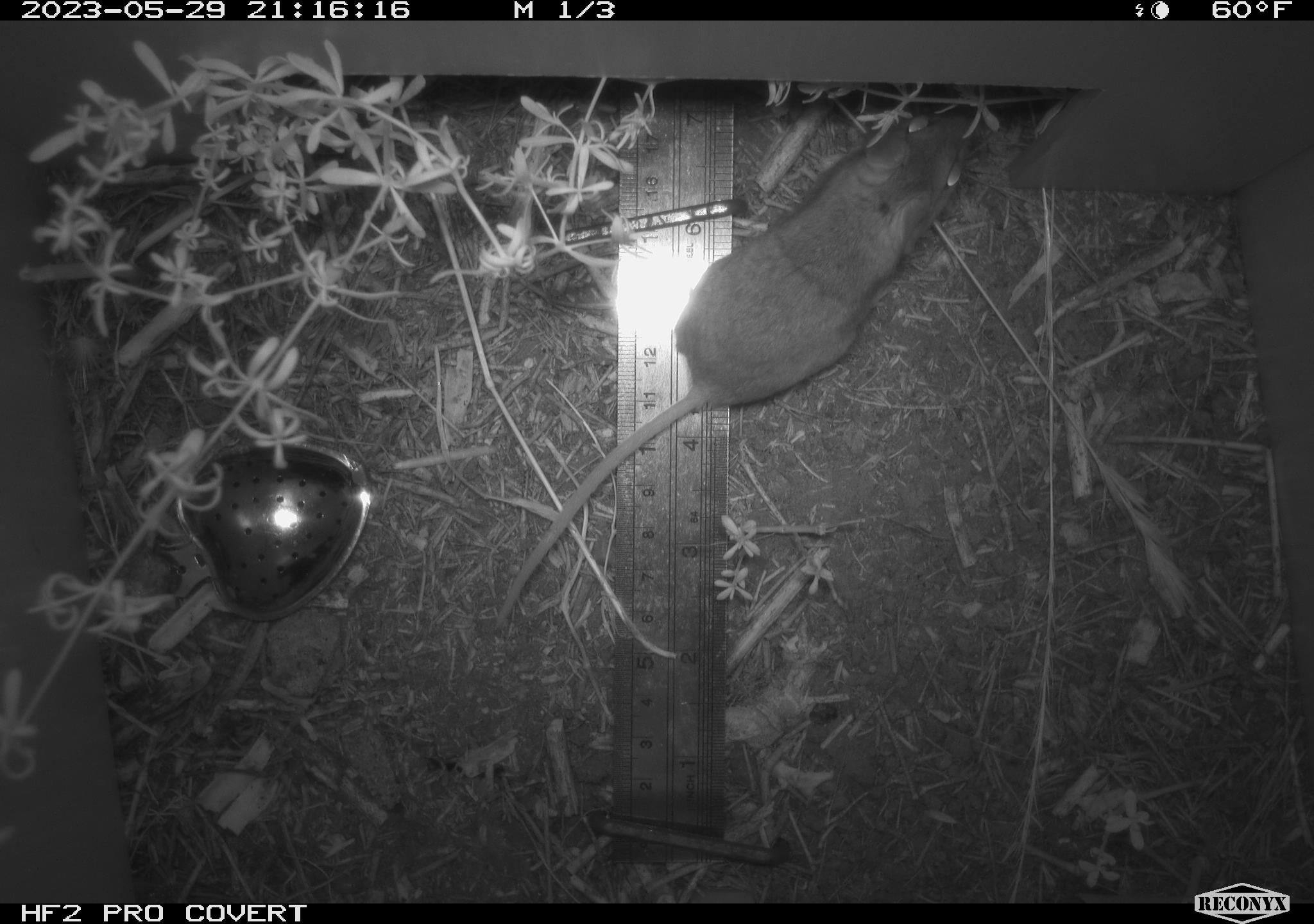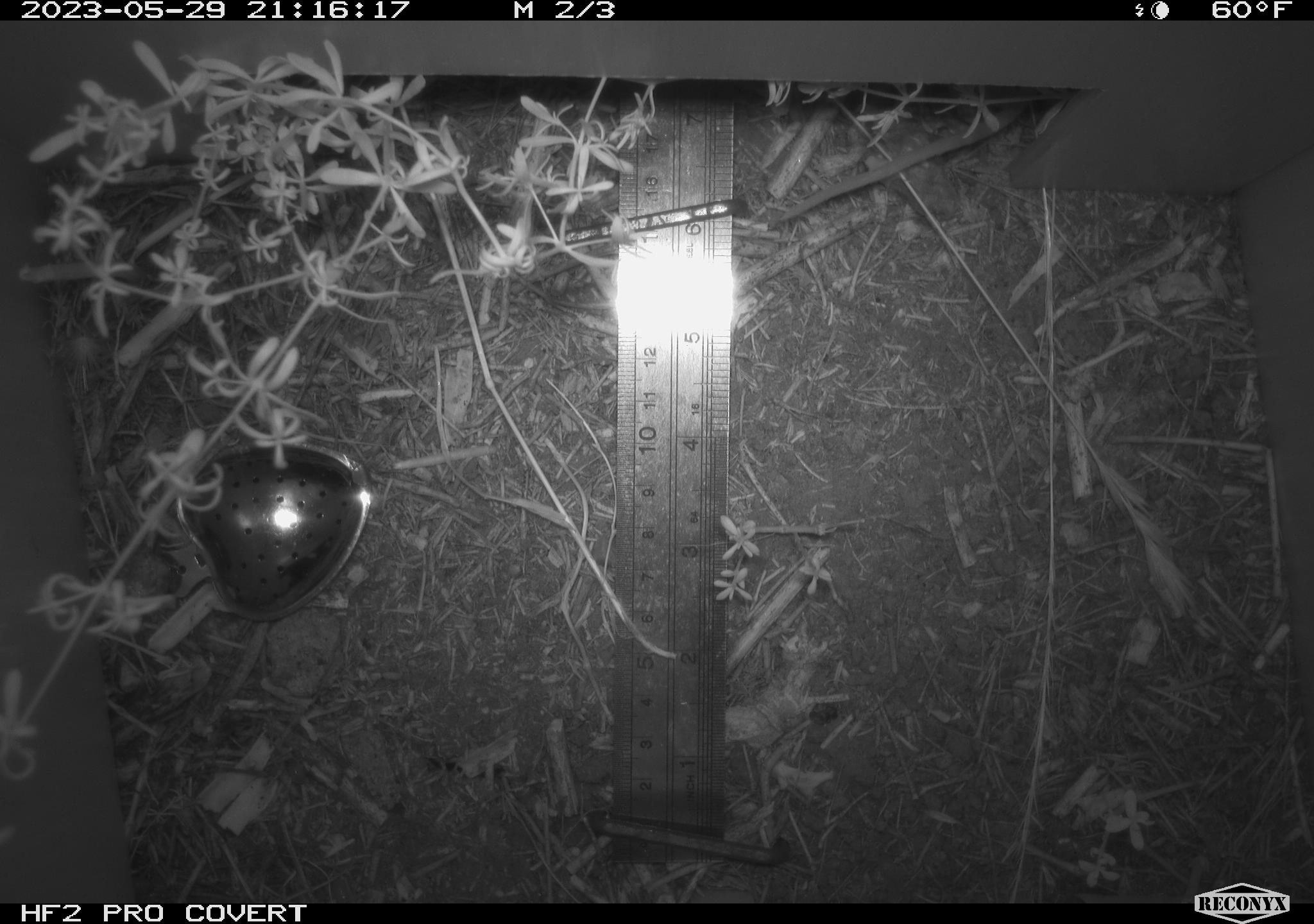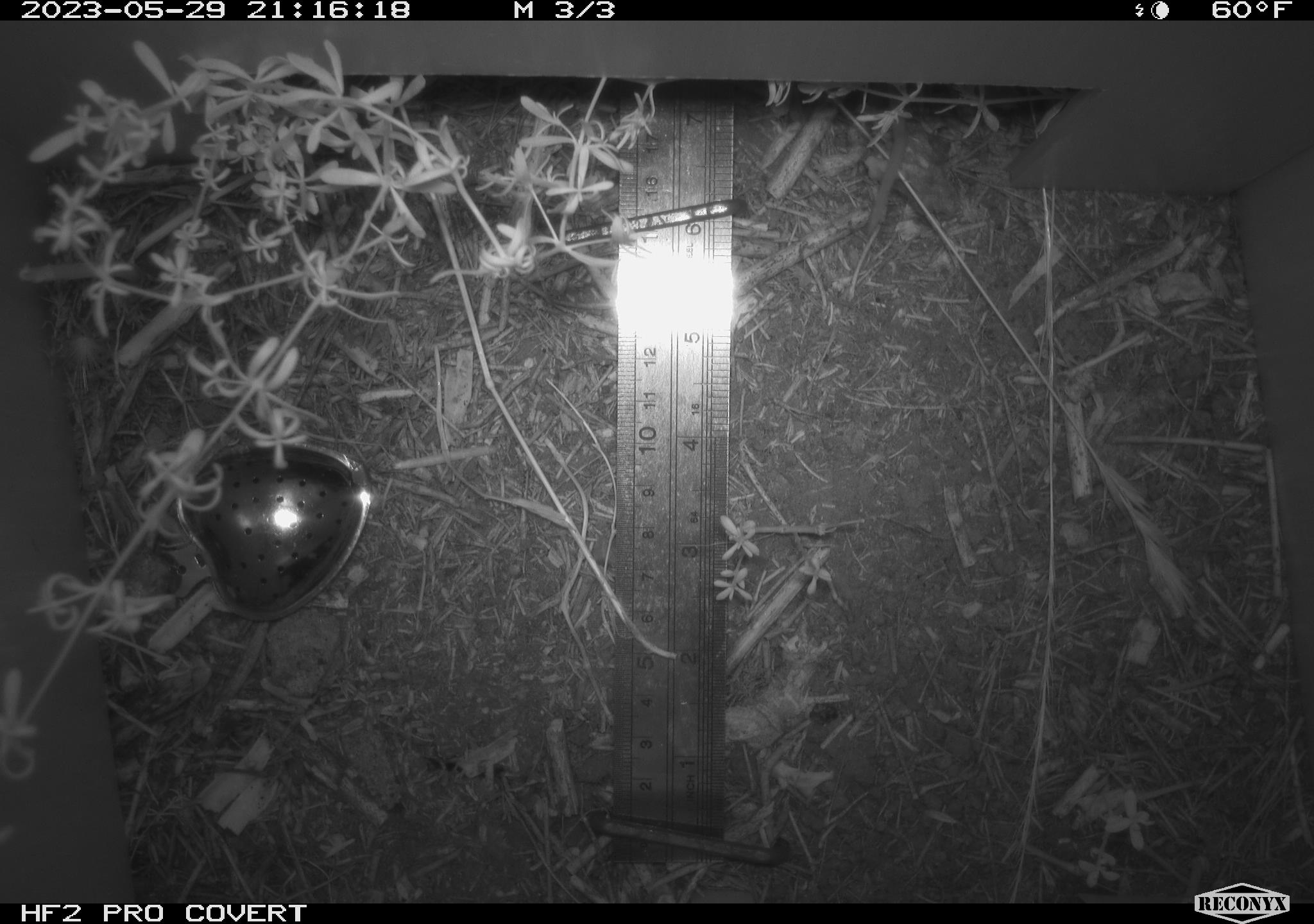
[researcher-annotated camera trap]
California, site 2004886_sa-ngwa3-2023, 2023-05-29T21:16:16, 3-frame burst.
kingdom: Animalia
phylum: Chordata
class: Mammalia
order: Rodentia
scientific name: Rodentia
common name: mouse species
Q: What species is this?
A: Mouse species (Rodentia).